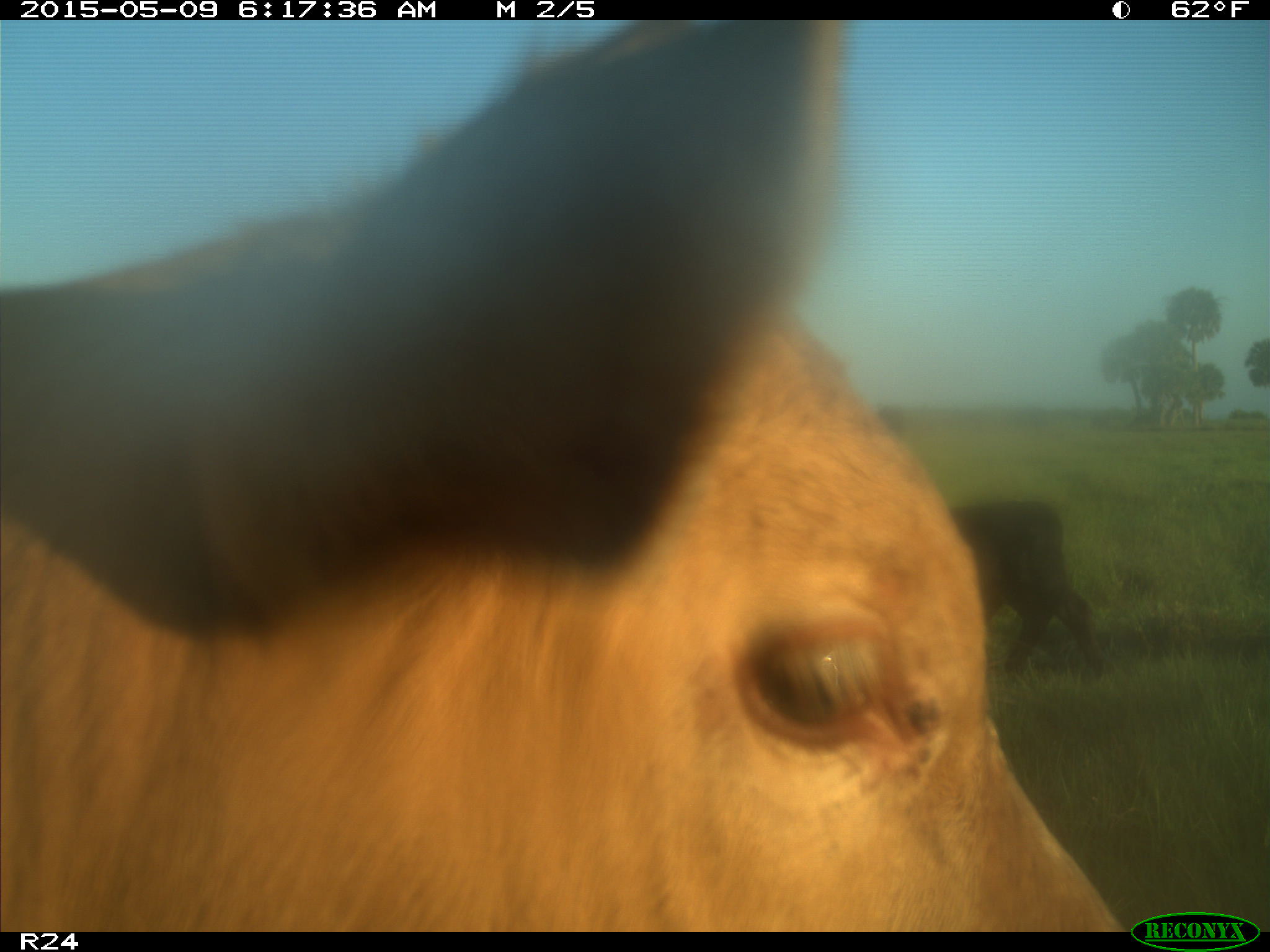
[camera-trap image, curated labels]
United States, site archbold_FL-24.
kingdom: Animalia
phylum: Chordata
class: Mammalia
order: Artiodactyla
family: Bovidae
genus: Bos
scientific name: Bos taurus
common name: domestic cow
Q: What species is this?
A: Bos taurus (domestic cow).